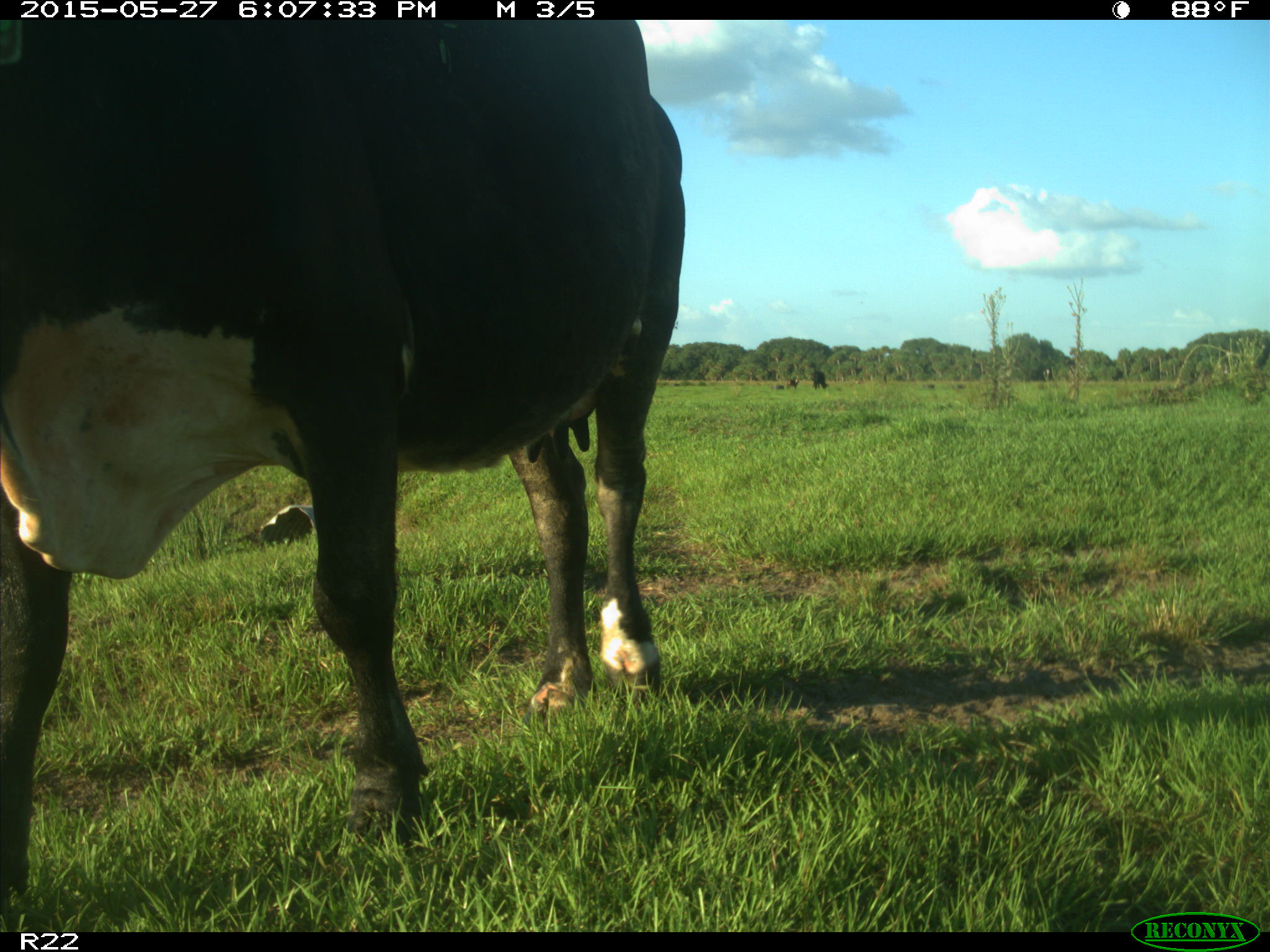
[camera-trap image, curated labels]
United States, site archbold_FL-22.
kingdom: Animalia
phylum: Chordata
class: Mammalia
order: Artiodactyla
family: Bovidae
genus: Bos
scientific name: Bos taurus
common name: domestic cow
Bos taurus (domestic cow).